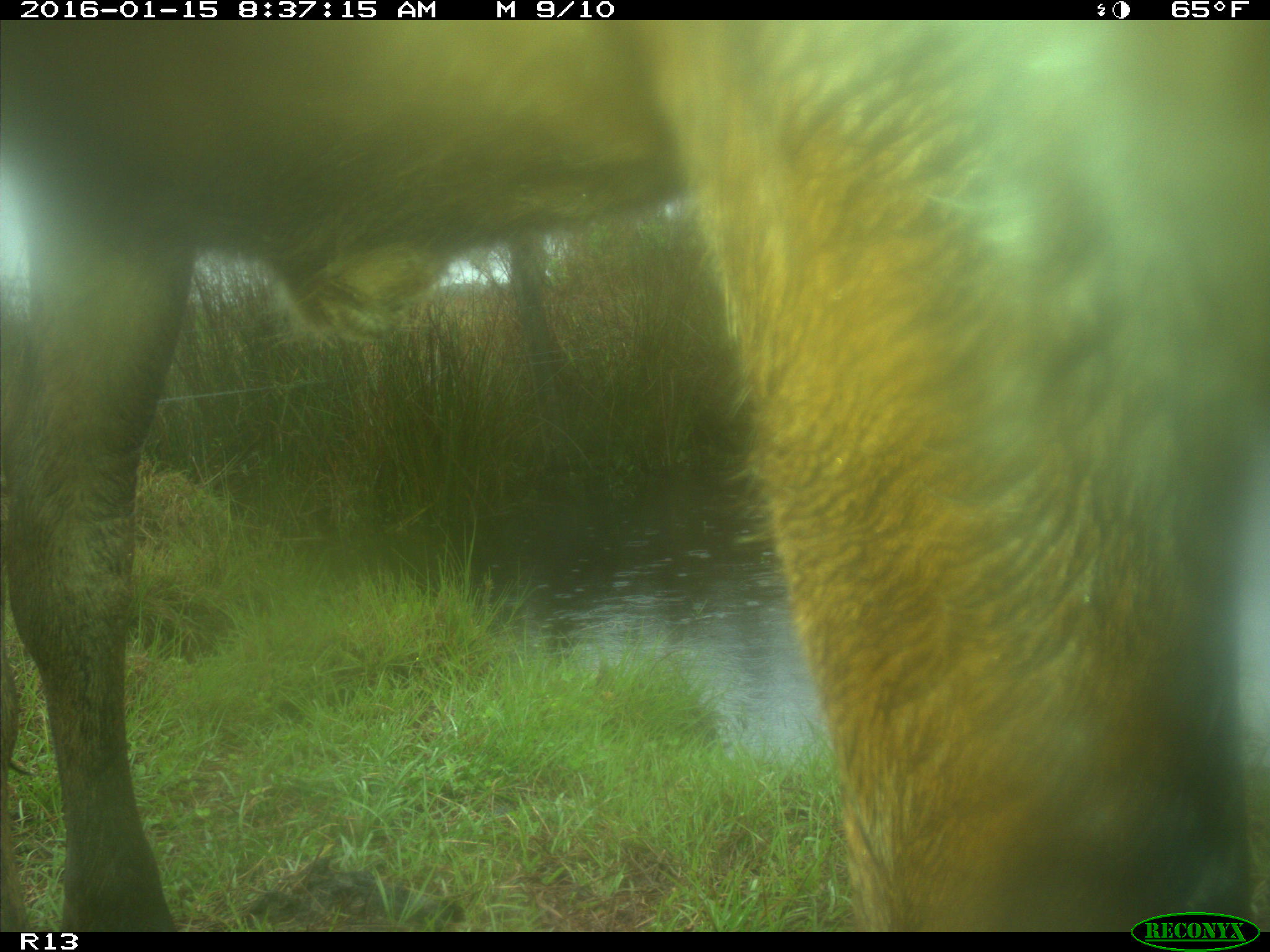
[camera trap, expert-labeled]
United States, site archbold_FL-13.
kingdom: Animalia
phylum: Chordata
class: Mammalia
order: Artiodactyla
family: Bovidae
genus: Bos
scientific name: Bos taurus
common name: domestic cow